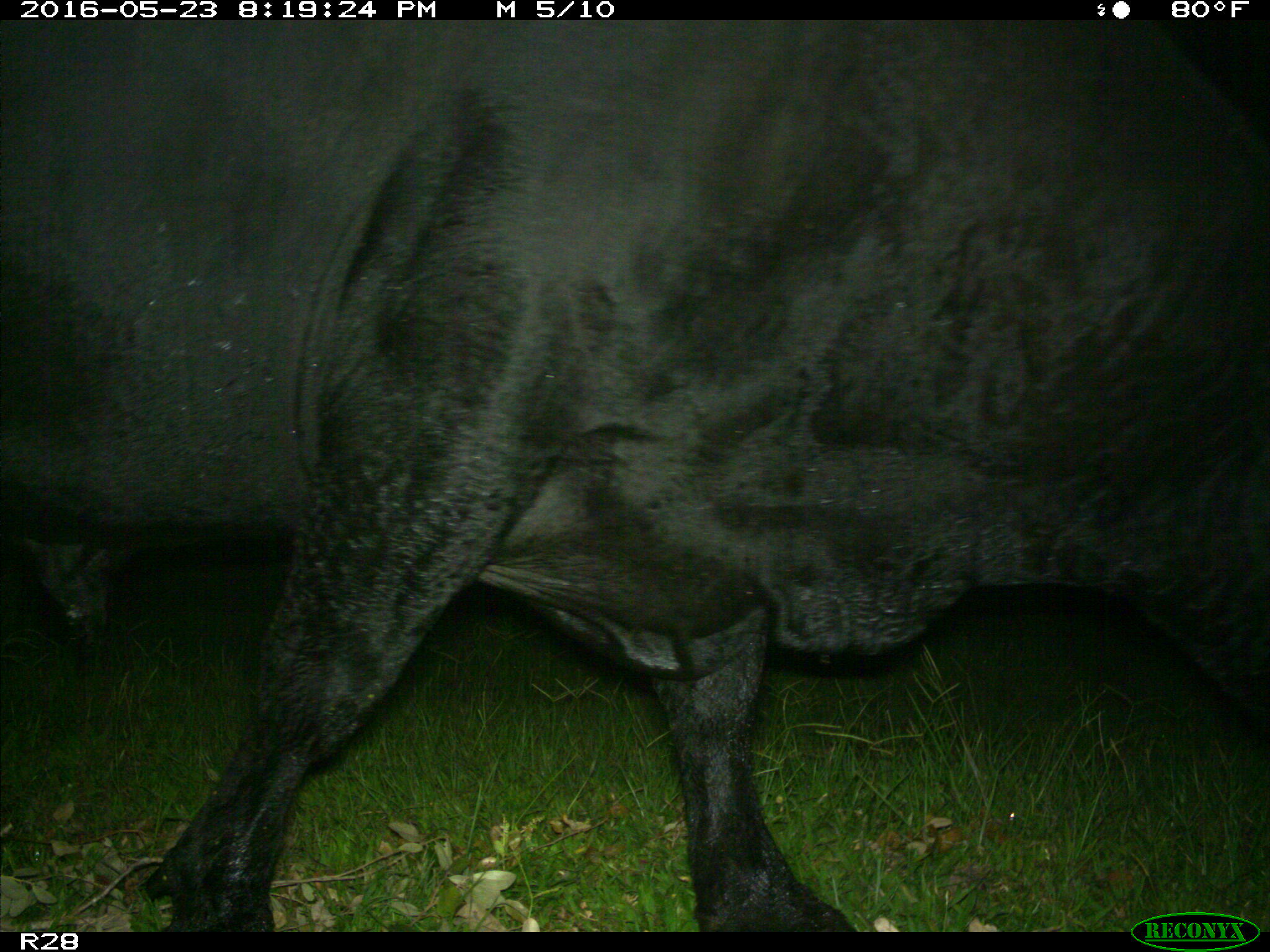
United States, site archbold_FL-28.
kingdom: Animalia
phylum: Chordata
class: Mammalia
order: Artiodactyla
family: Bovidae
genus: Bos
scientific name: Bos taurus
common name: domestic cow